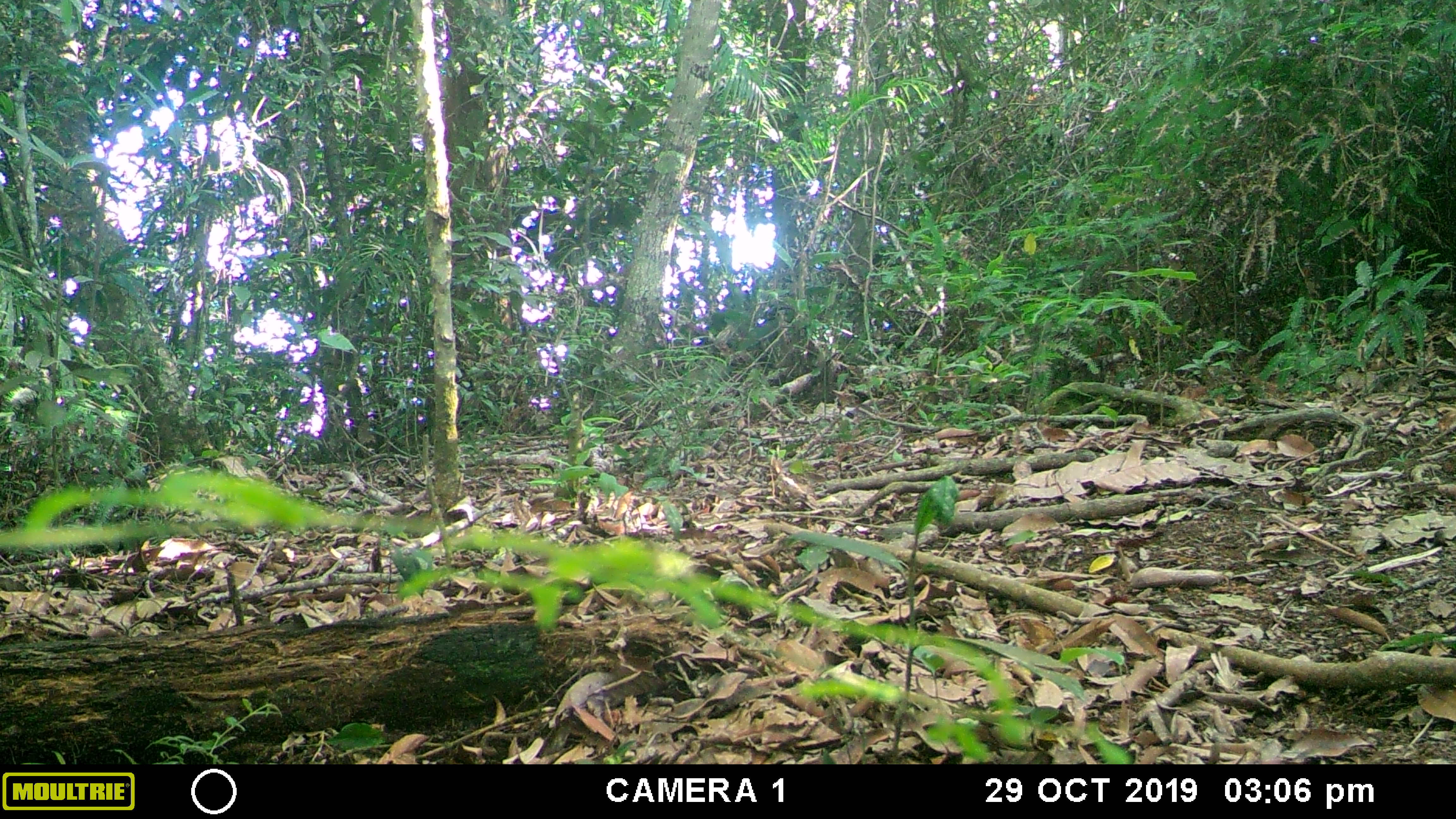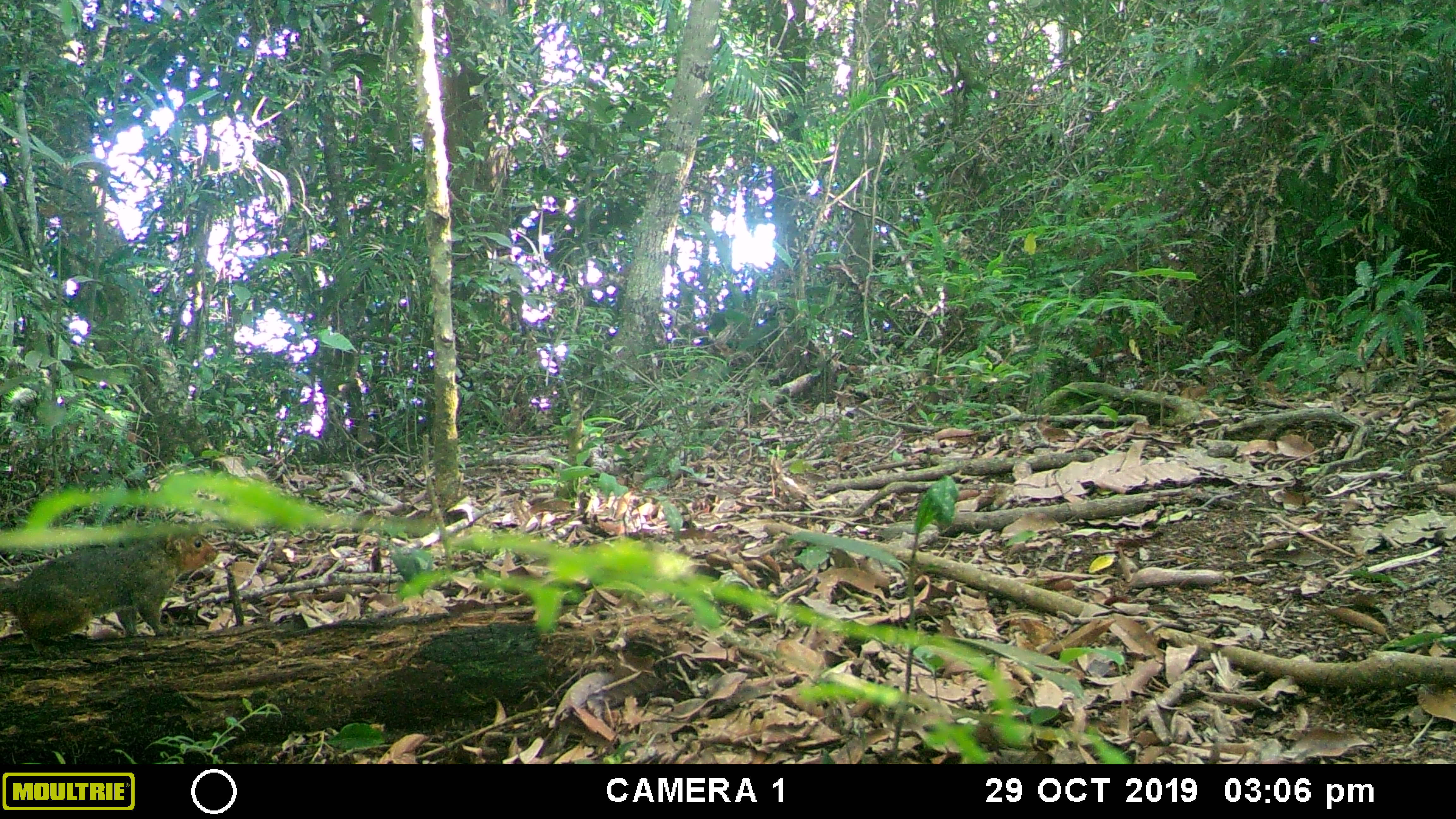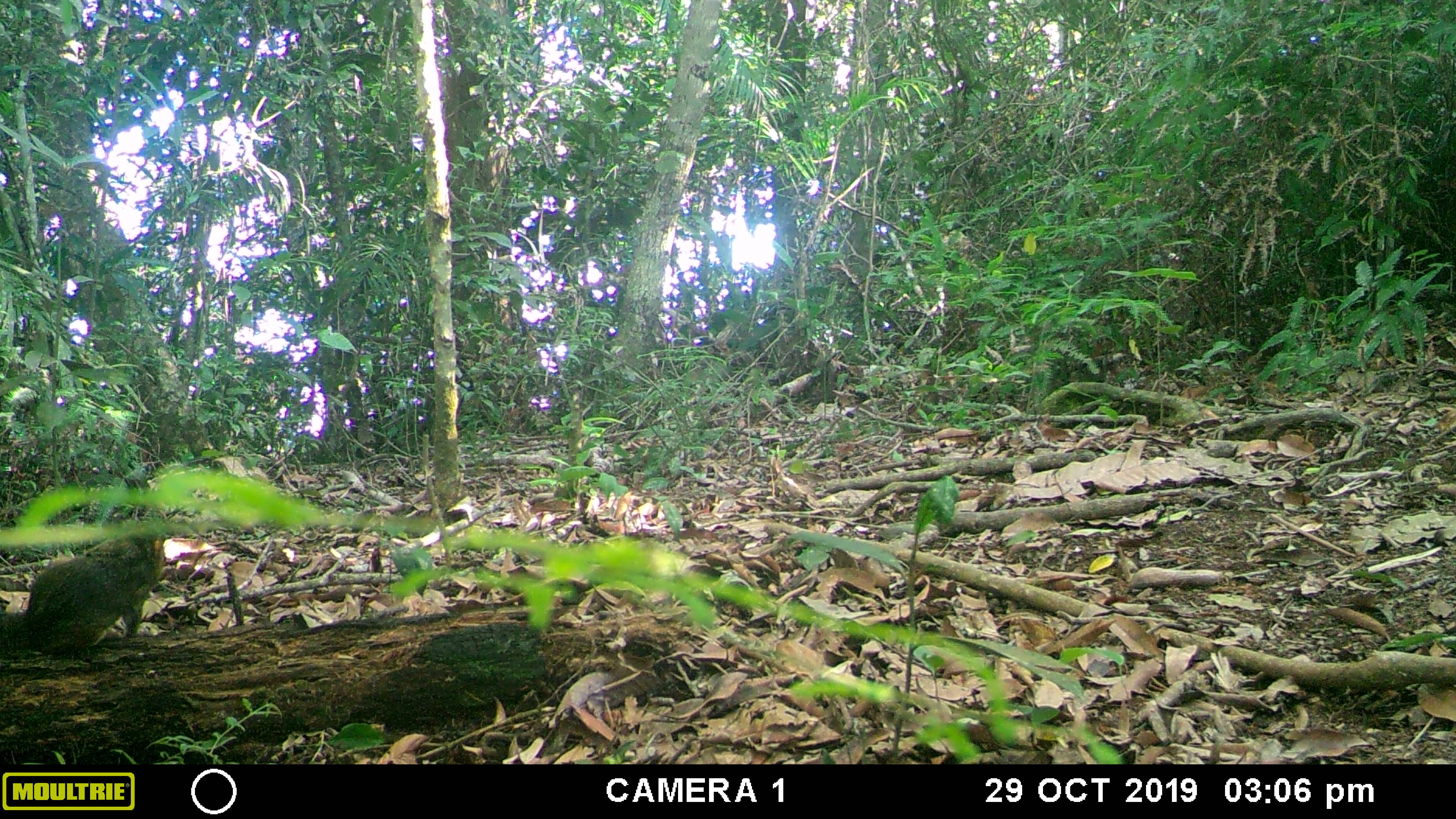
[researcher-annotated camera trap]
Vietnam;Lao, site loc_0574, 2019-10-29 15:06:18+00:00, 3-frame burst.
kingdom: Animalia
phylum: Chordata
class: Mammalia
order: Rodentia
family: Sciuridae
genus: Dremomys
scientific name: Dremomys rufigenis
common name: red-cheeked squirrel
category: red cheeked squirrel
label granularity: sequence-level